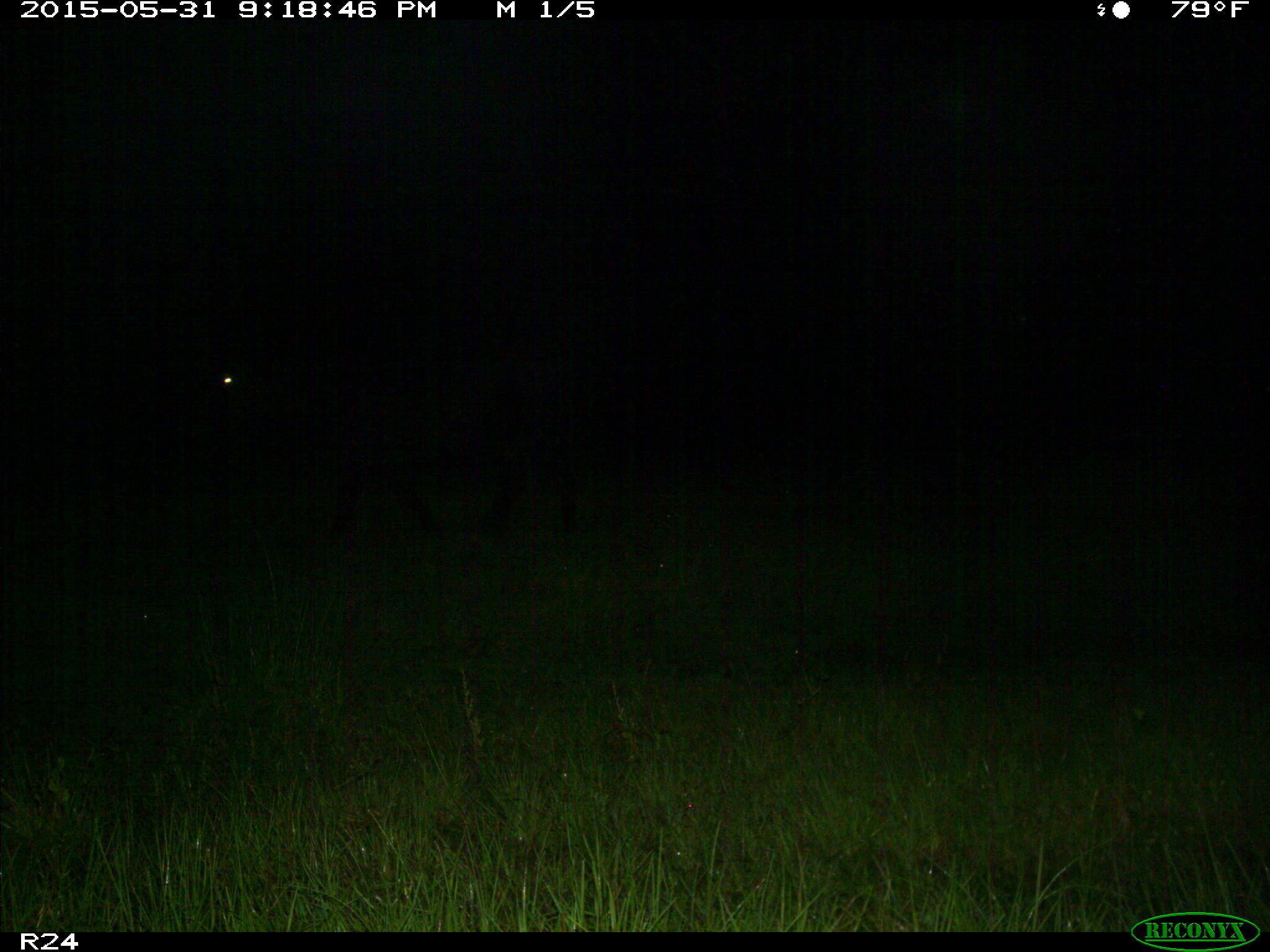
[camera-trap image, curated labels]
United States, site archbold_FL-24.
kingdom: Animalia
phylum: Chordata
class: Mammalia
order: Artiodactyla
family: Bovidae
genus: Bos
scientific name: Bos taurus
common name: domestic cow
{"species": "Bos taurus (domestic cow)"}